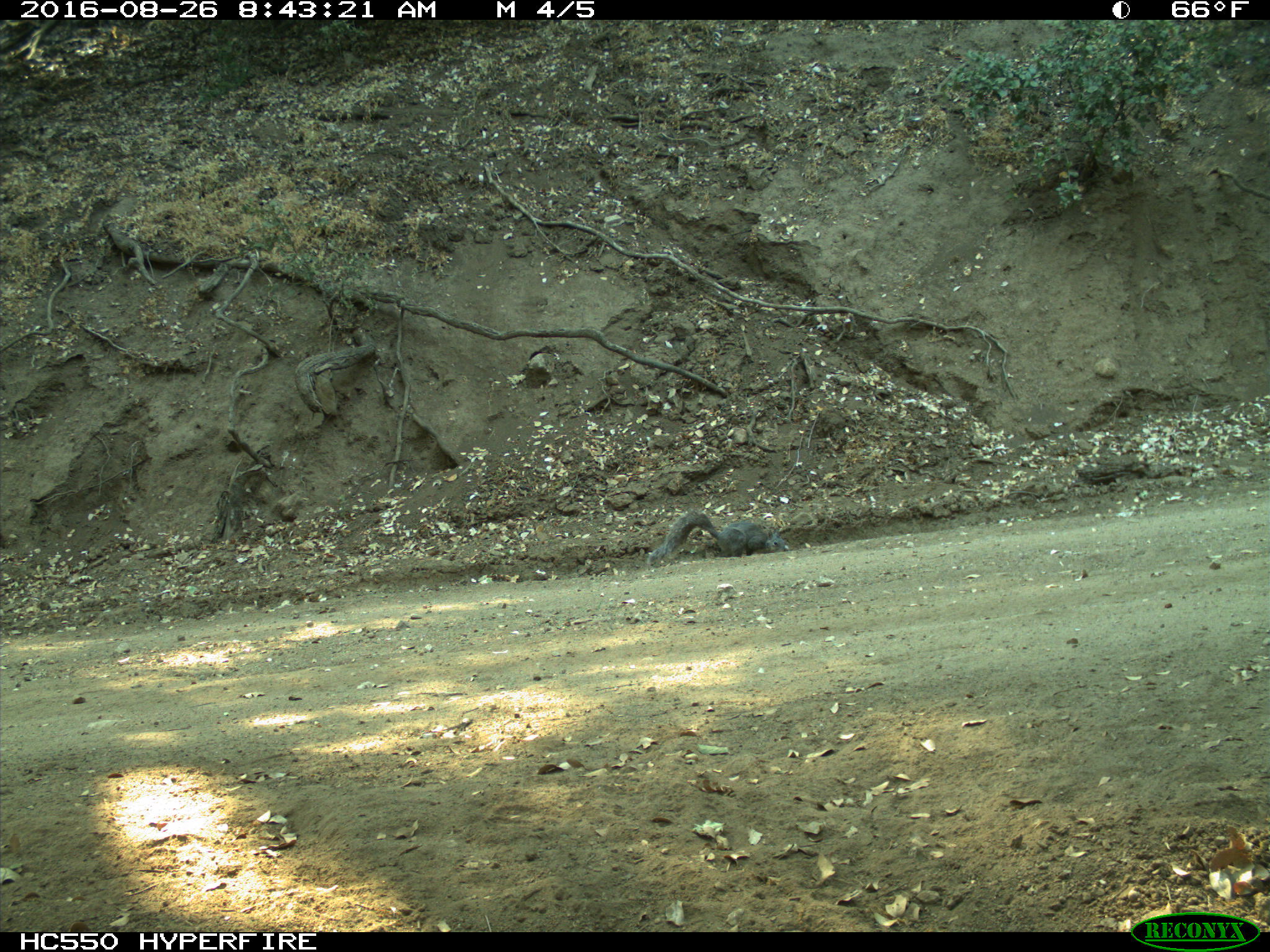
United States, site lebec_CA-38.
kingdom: Animalia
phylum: Chordata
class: Mammalia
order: Rodentia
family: Sciuridae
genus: Sciurus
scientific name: Sciurus carolinensis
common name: eastern gray squirrel